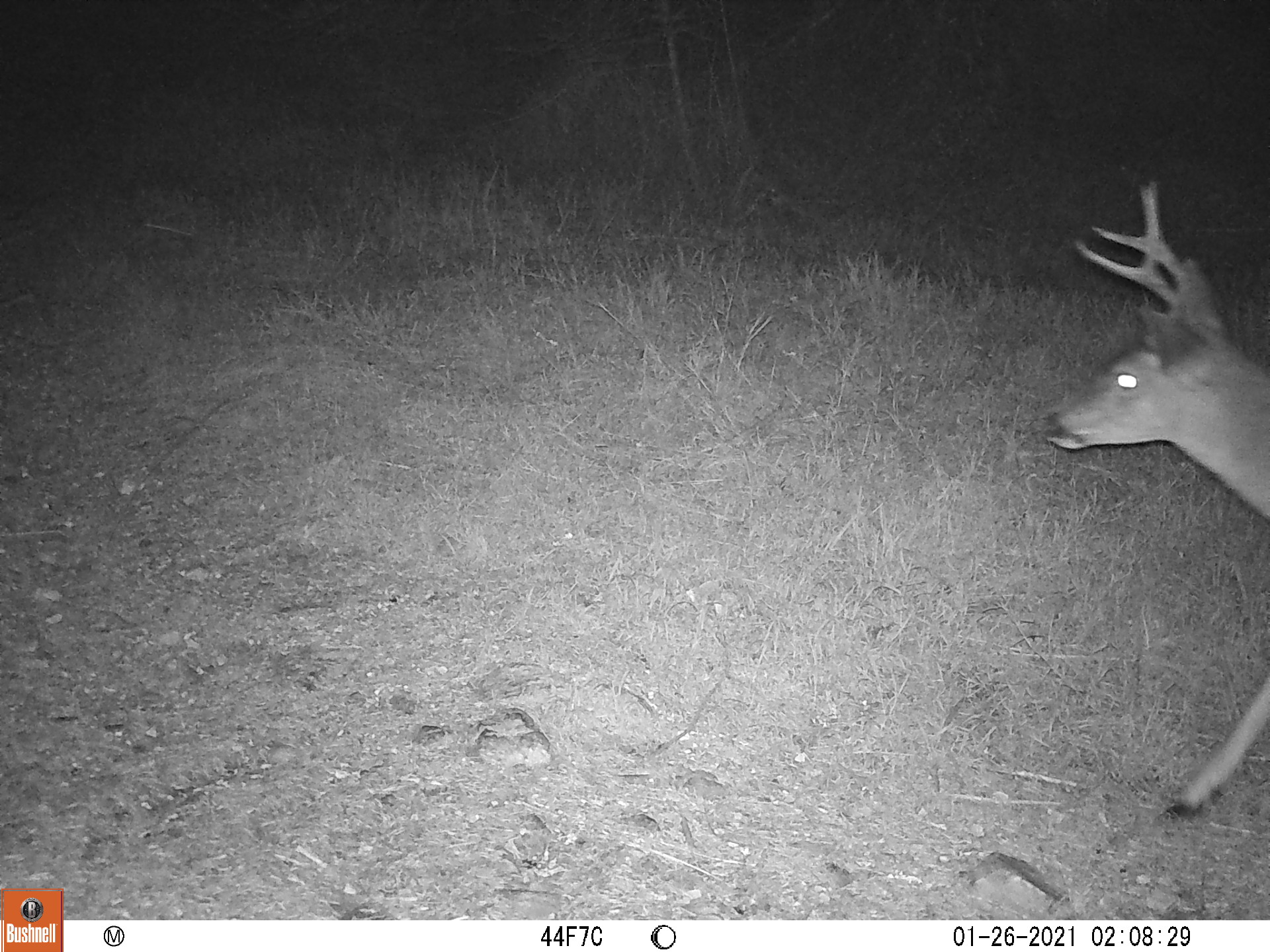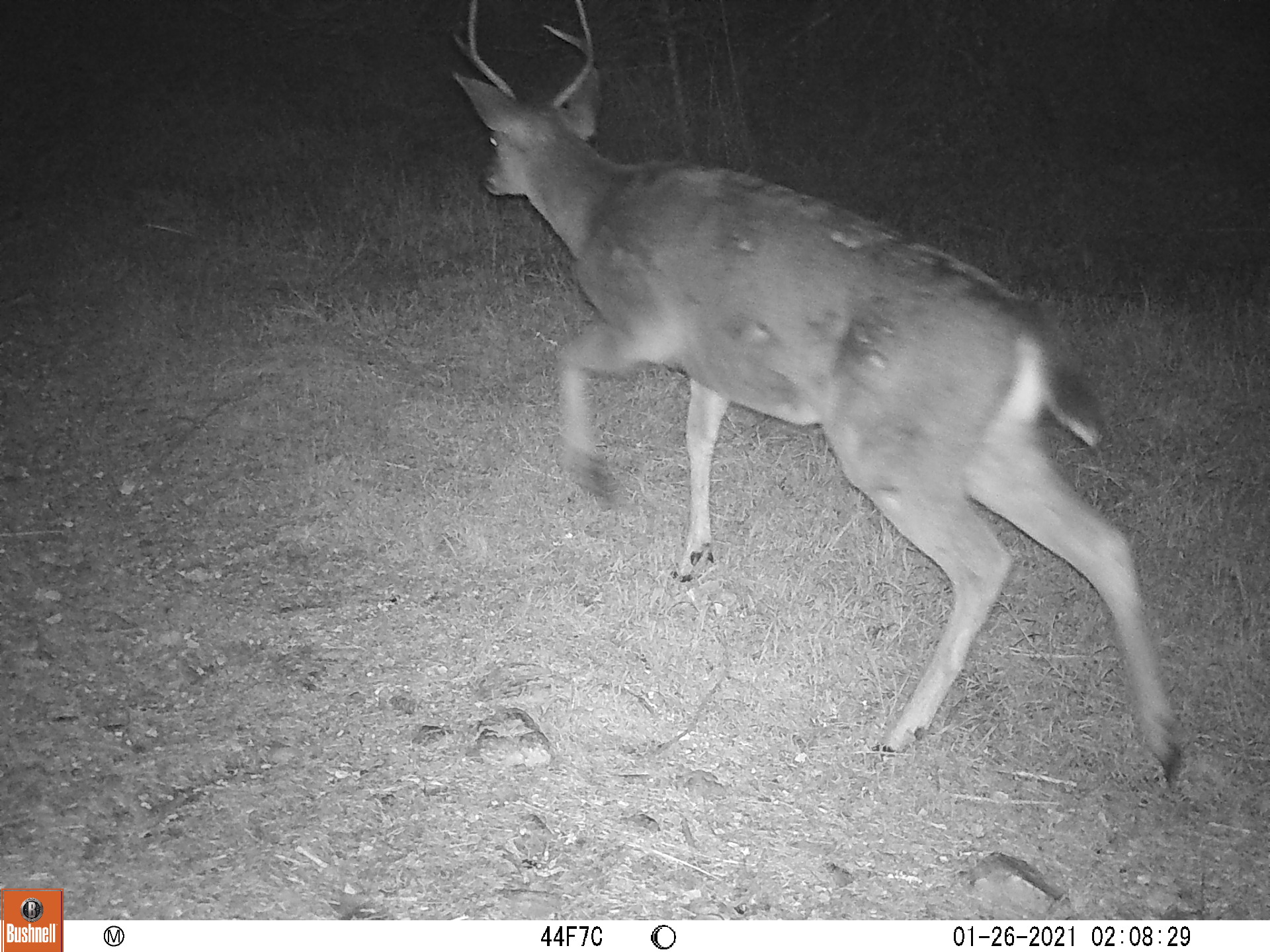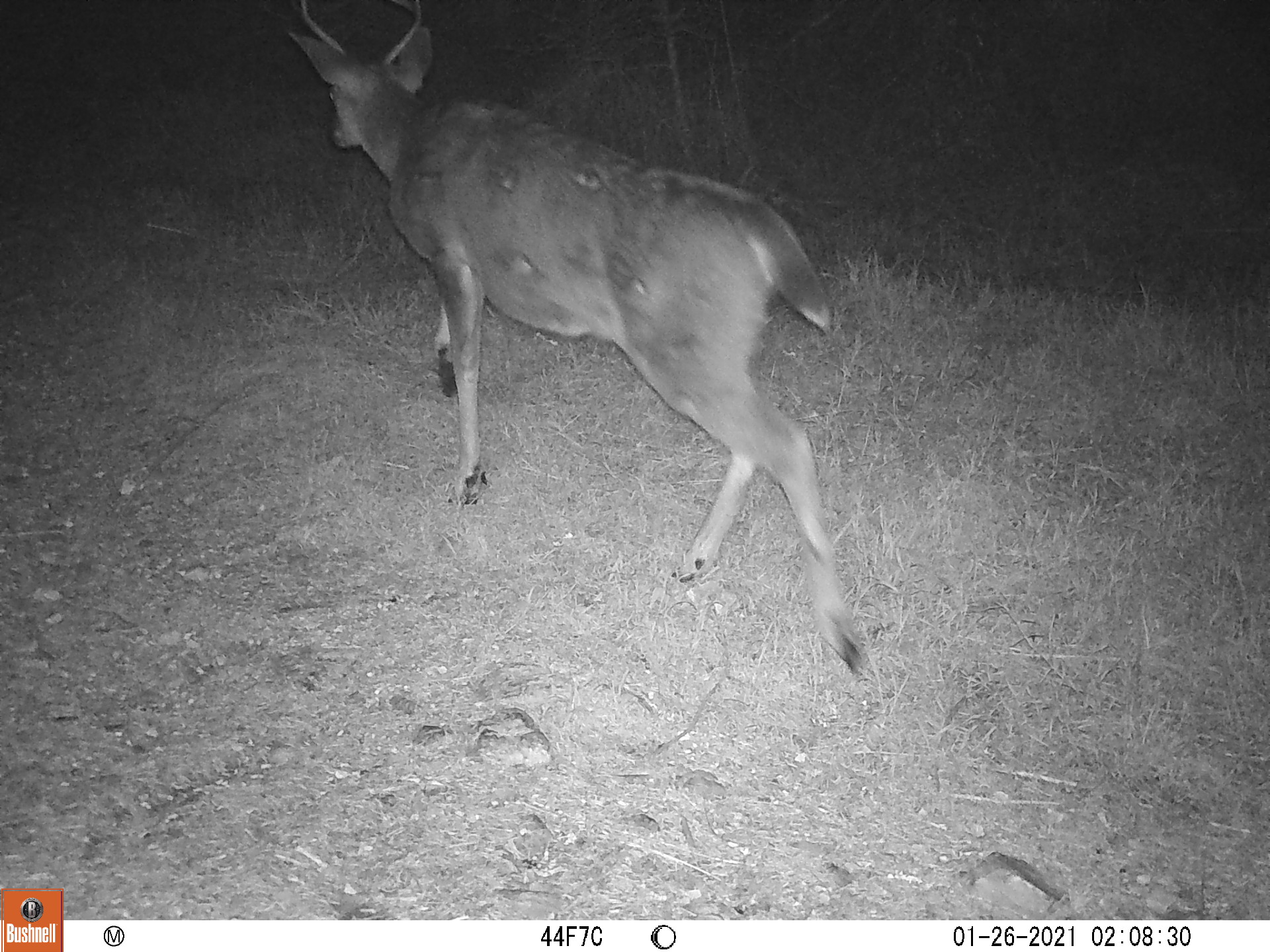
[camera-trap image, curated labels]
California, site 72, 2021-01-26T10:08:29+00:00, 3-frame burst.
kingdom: Animalia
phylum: Chordata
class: Mammalia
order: Artiodactyla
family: Cervidae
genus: Odocoileus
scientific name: Odocoileus hemionus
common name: mule deer